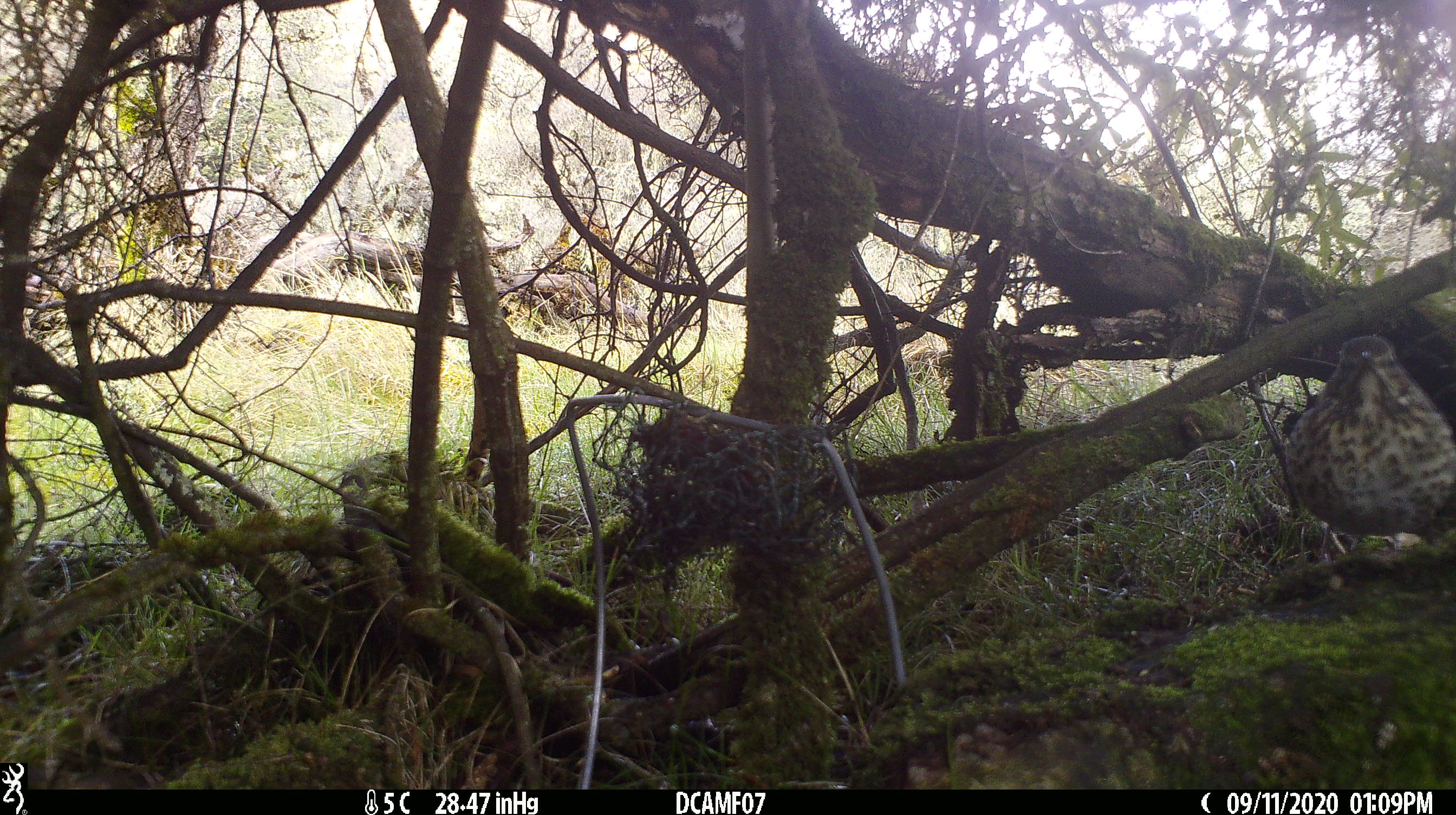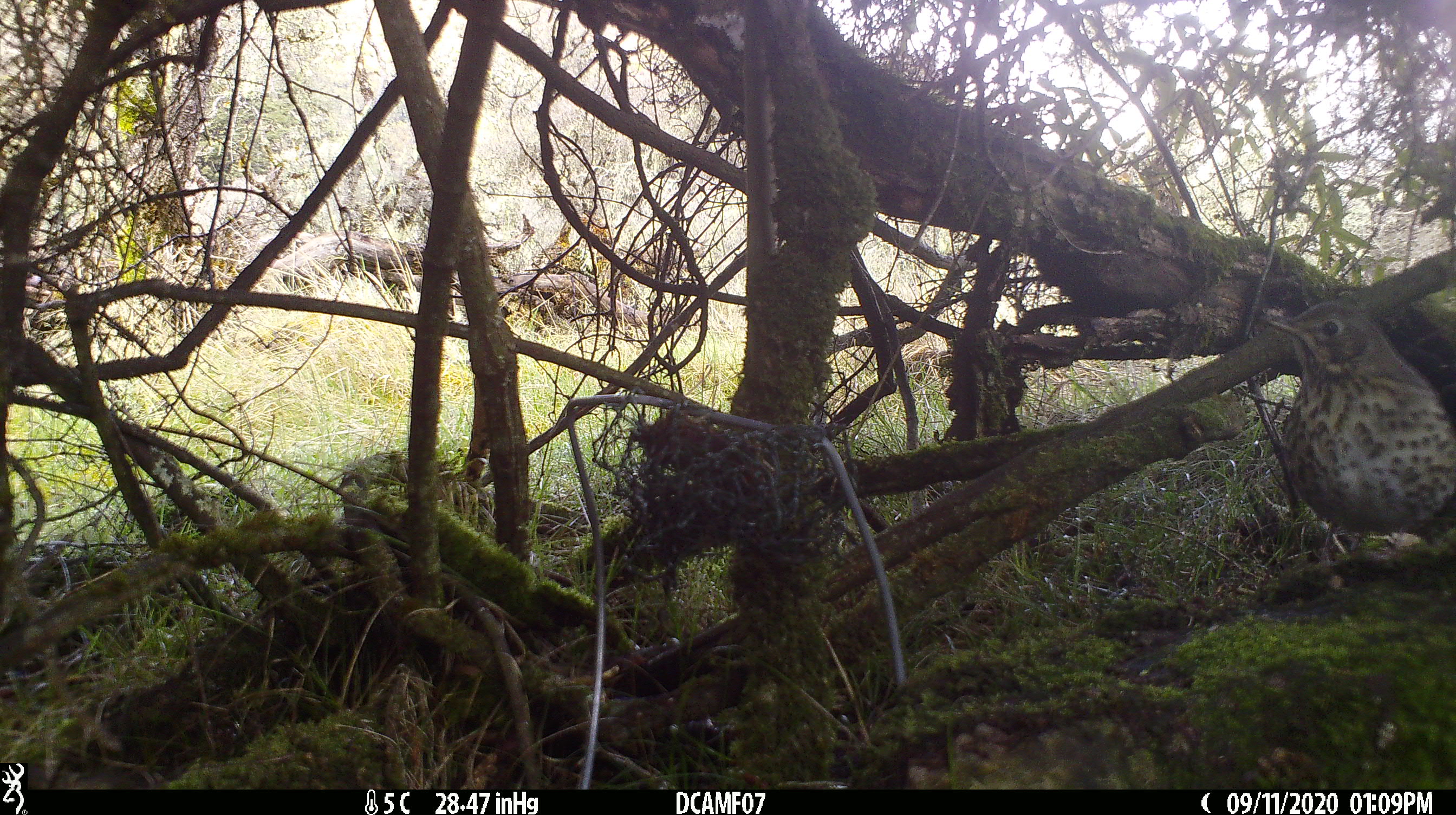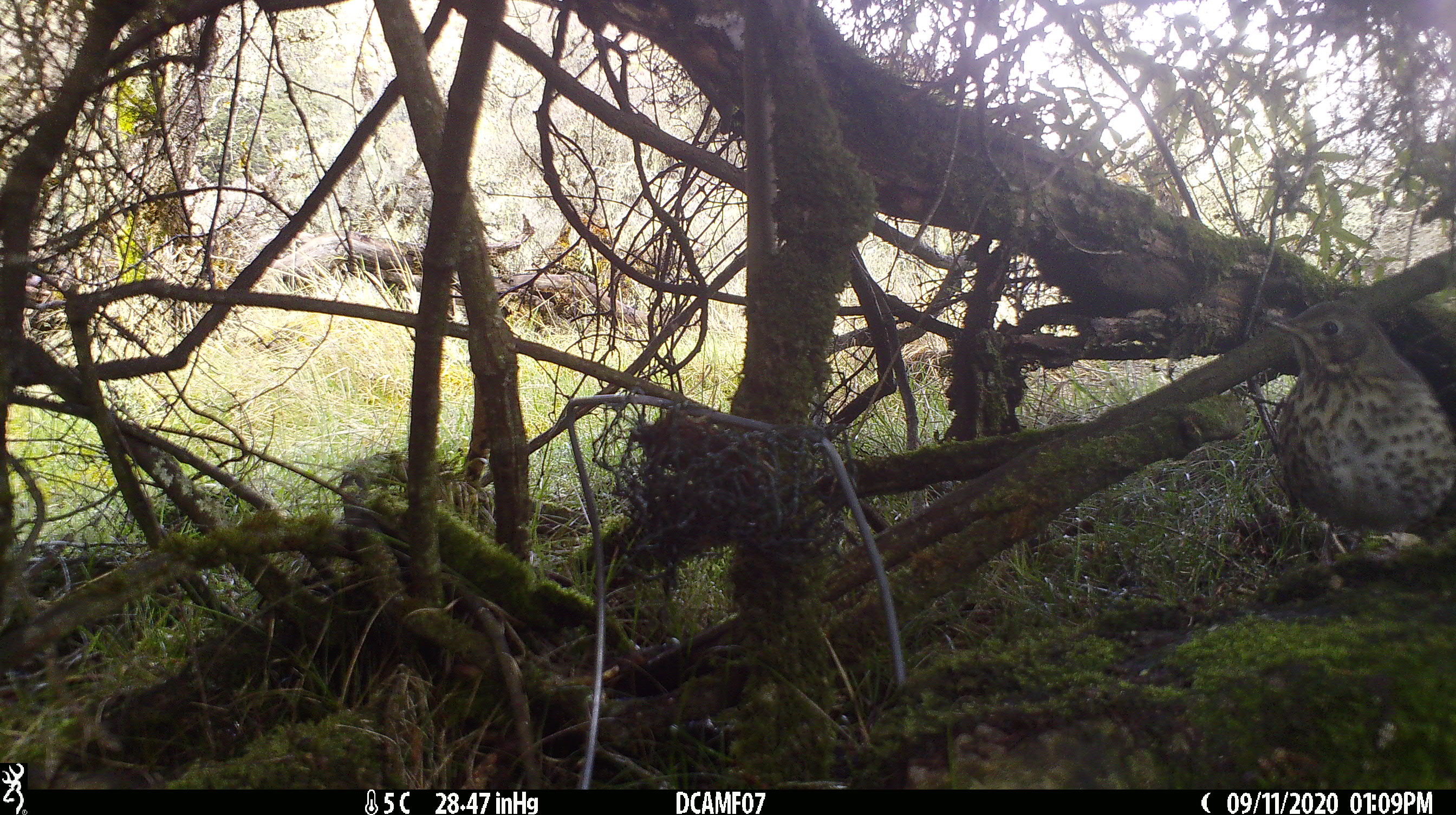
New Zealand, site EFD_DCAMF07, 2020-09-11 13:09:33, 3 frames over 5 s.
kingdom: Animalia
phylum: Chordata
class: Aves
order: Passeriformes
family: Turdidae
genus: Turdus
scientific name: Turdus philomelos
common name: song thrush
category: thrush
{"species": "thrush (song thrush) (Turdus philomelos)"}